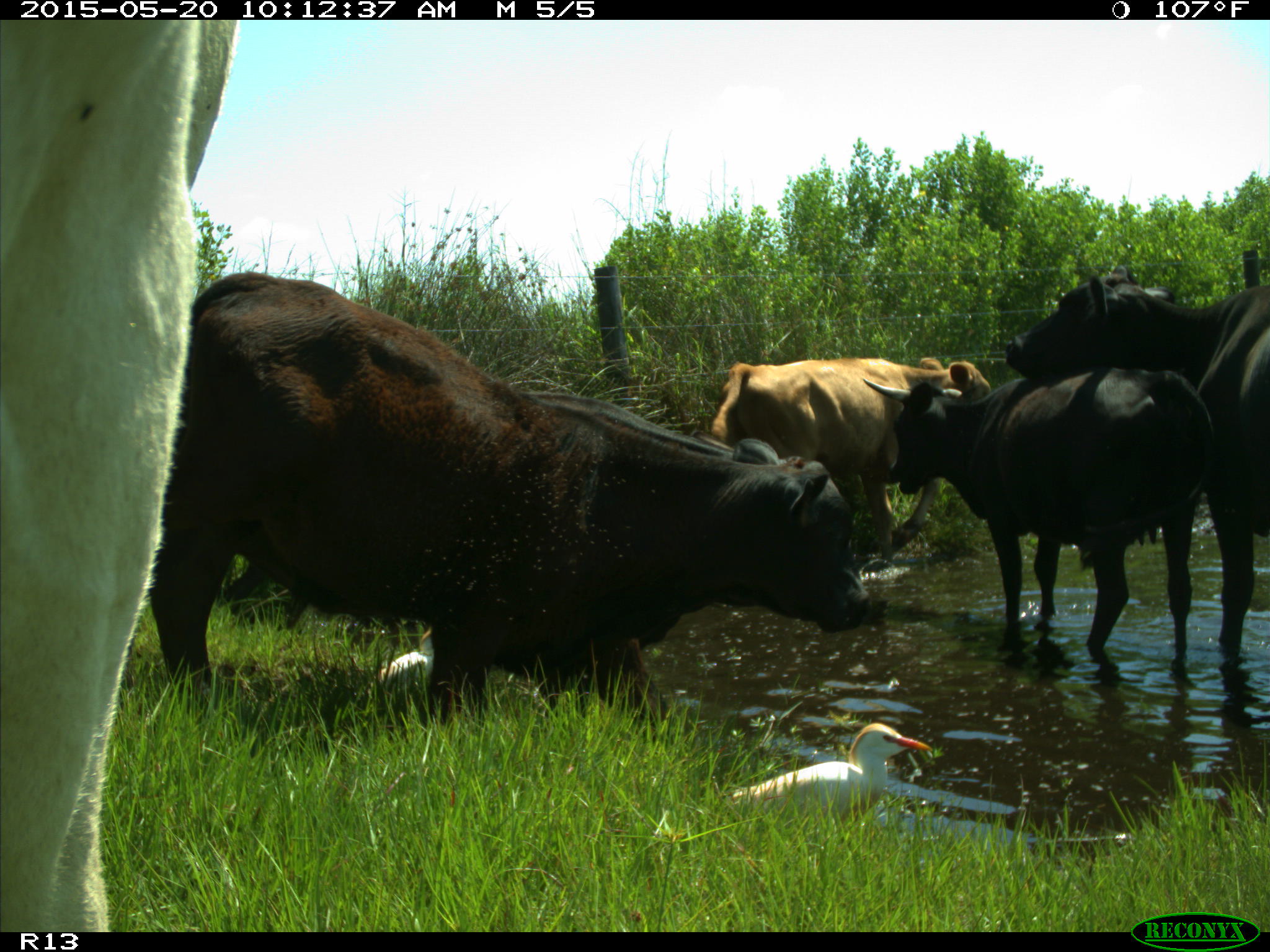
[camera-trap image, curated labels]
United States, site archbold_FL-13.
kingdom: Animalia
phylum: Chordata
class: Mammalia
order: Artiodactyla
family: Bovidae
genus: Bos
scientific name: Bos taurus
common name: domestic cow